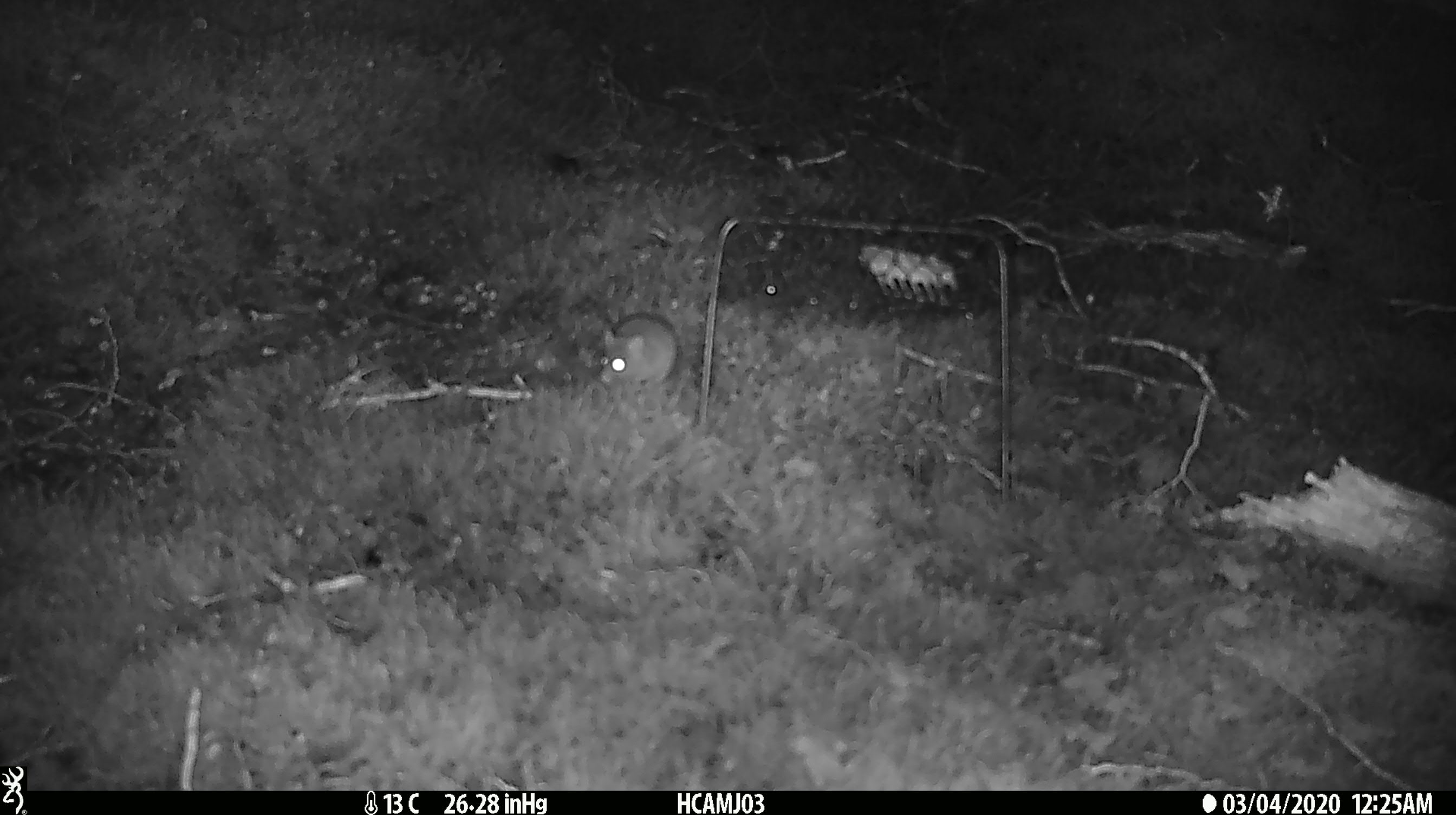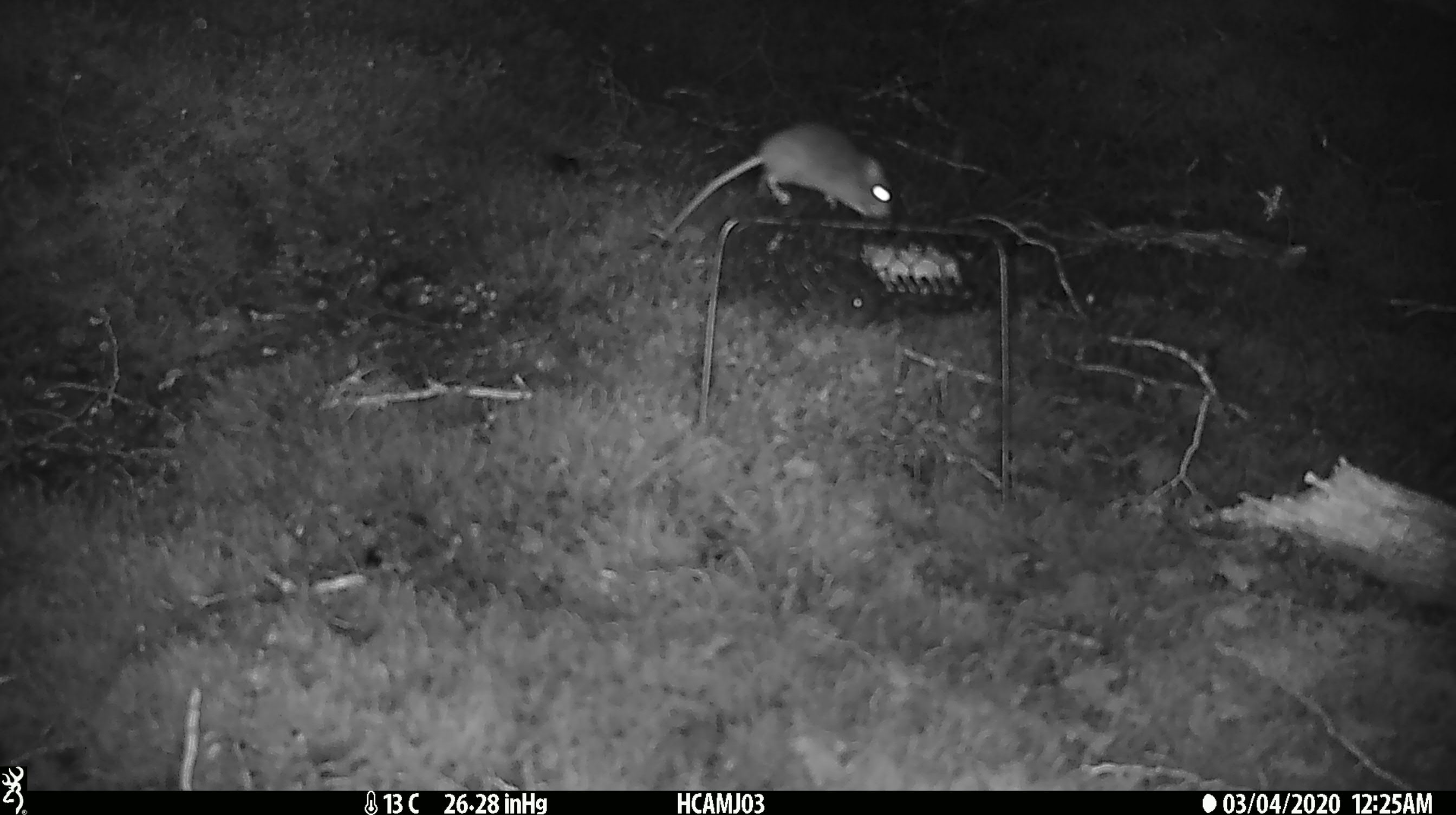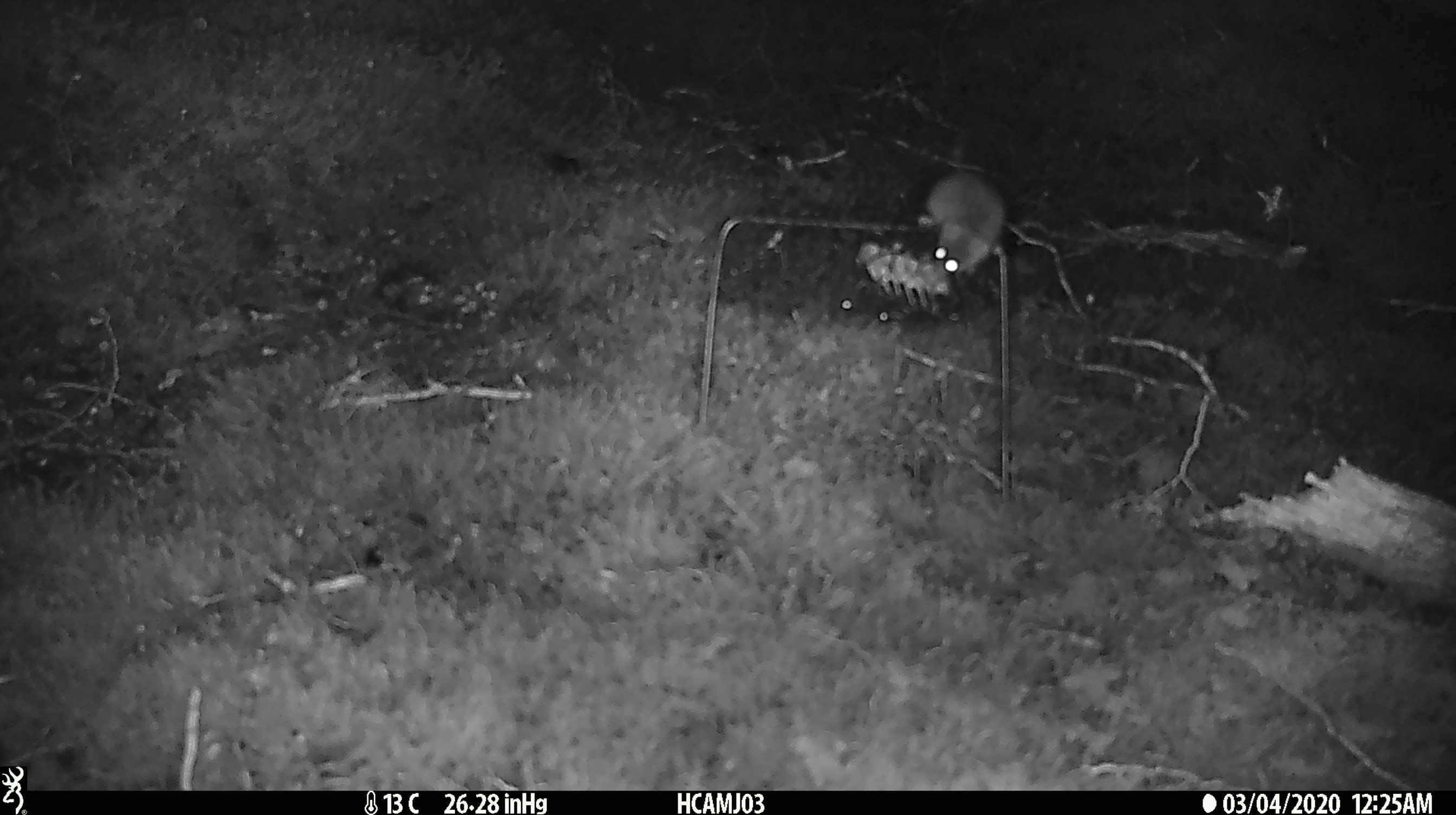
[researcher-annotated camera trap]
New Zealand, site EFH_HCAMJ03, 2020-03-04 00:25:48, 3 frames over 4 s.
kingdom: Animalia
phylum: Chordata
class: Mammalia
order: Rodentia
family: Muridae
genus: Mus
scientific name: Mus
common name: mouse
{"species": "mouse (Mus)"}